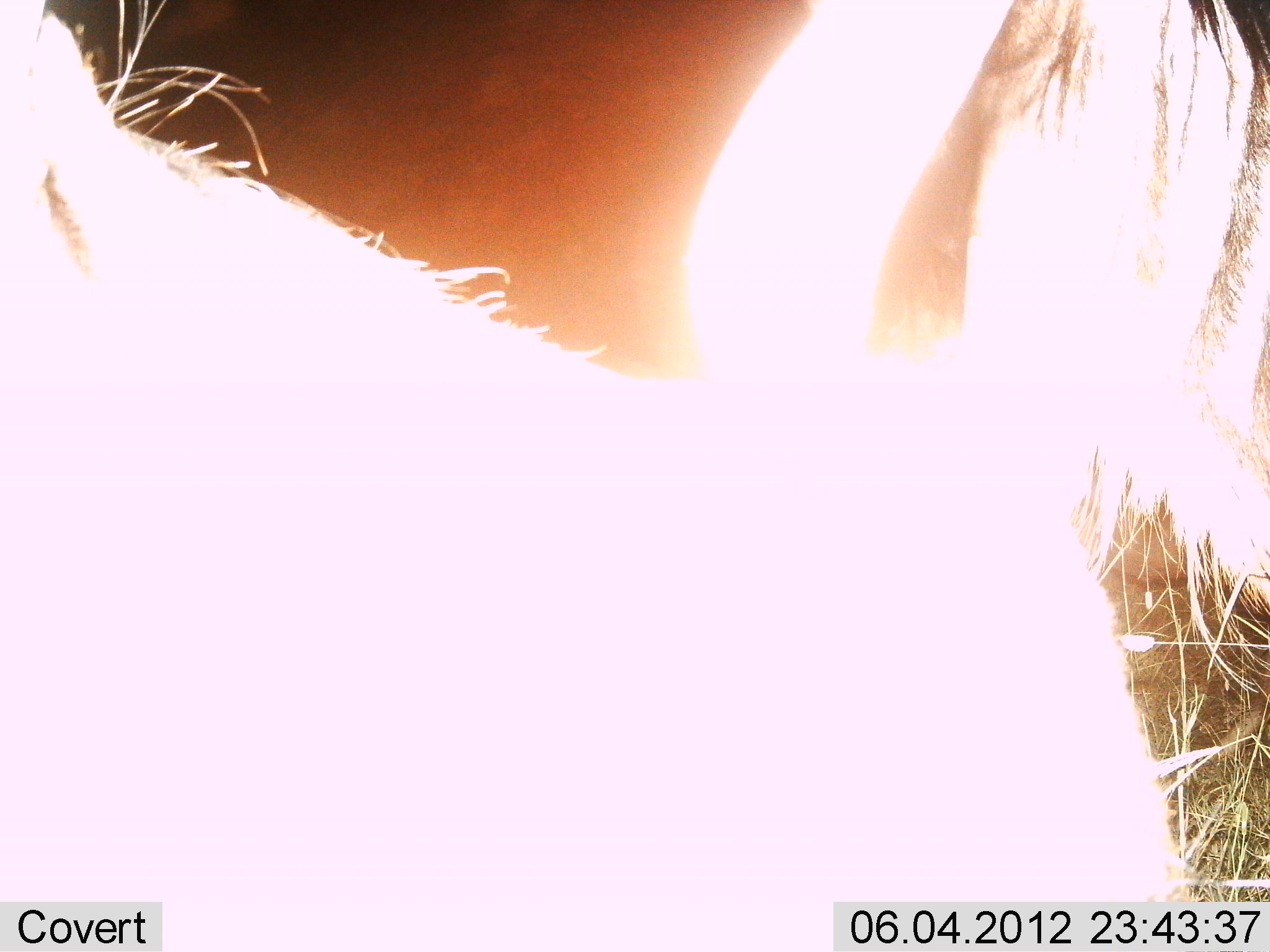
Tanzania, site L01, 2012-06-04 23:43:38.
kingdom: Animalia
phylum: Chordata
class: Mammalia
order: Artiodactyla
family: Bovidae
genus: Connochaetes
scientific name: Connochaetes taurinus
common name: blue wildebeest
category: wildebeest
Wildebeest (blue wildebeest) (Connochaetes taurinus), count 2. Behavior (volunteer vote fractions): standing 90%, resting 0%, moving 10%, interacting 0%. Young present (vote fraction): 0%. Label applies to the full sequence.